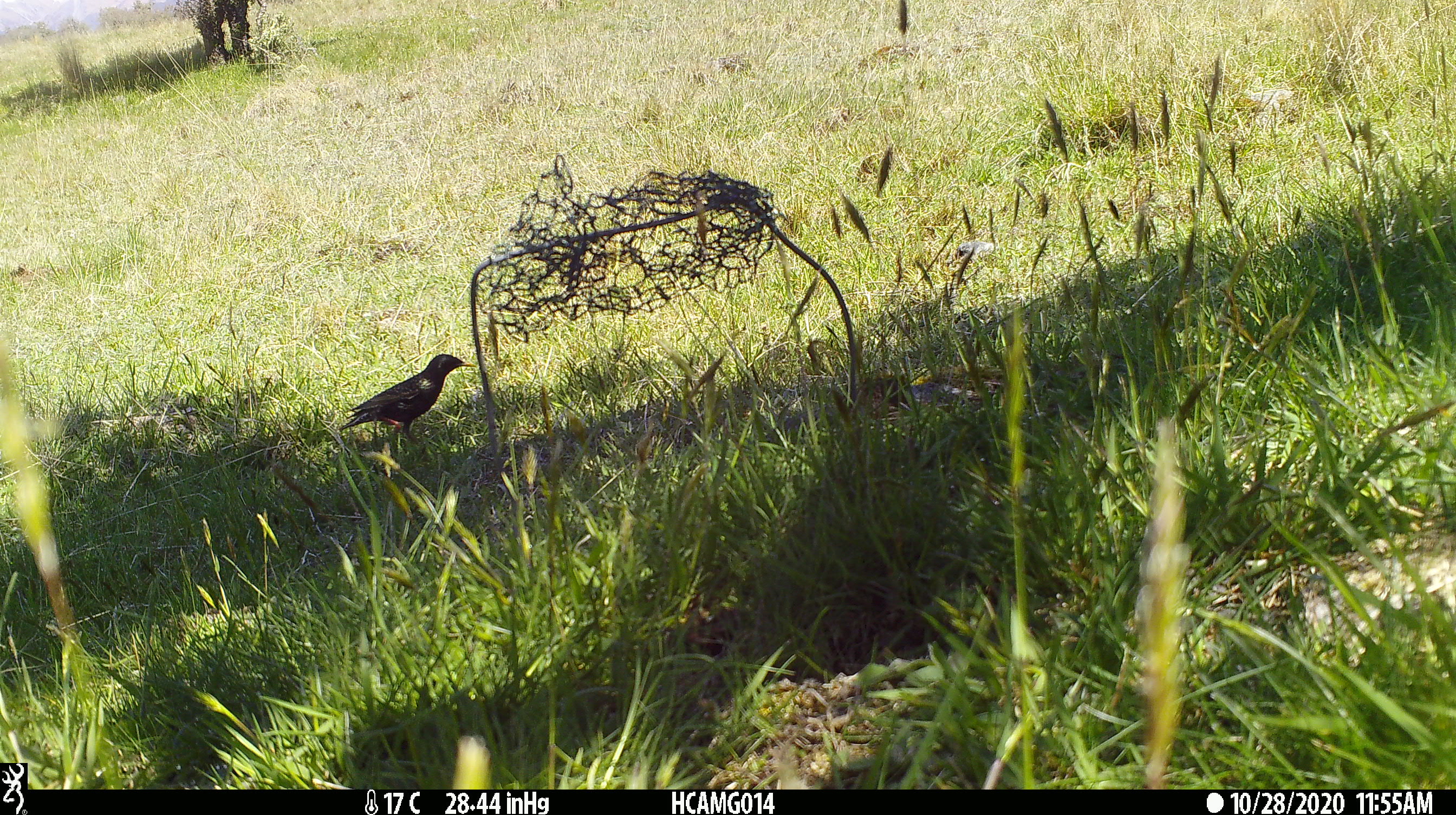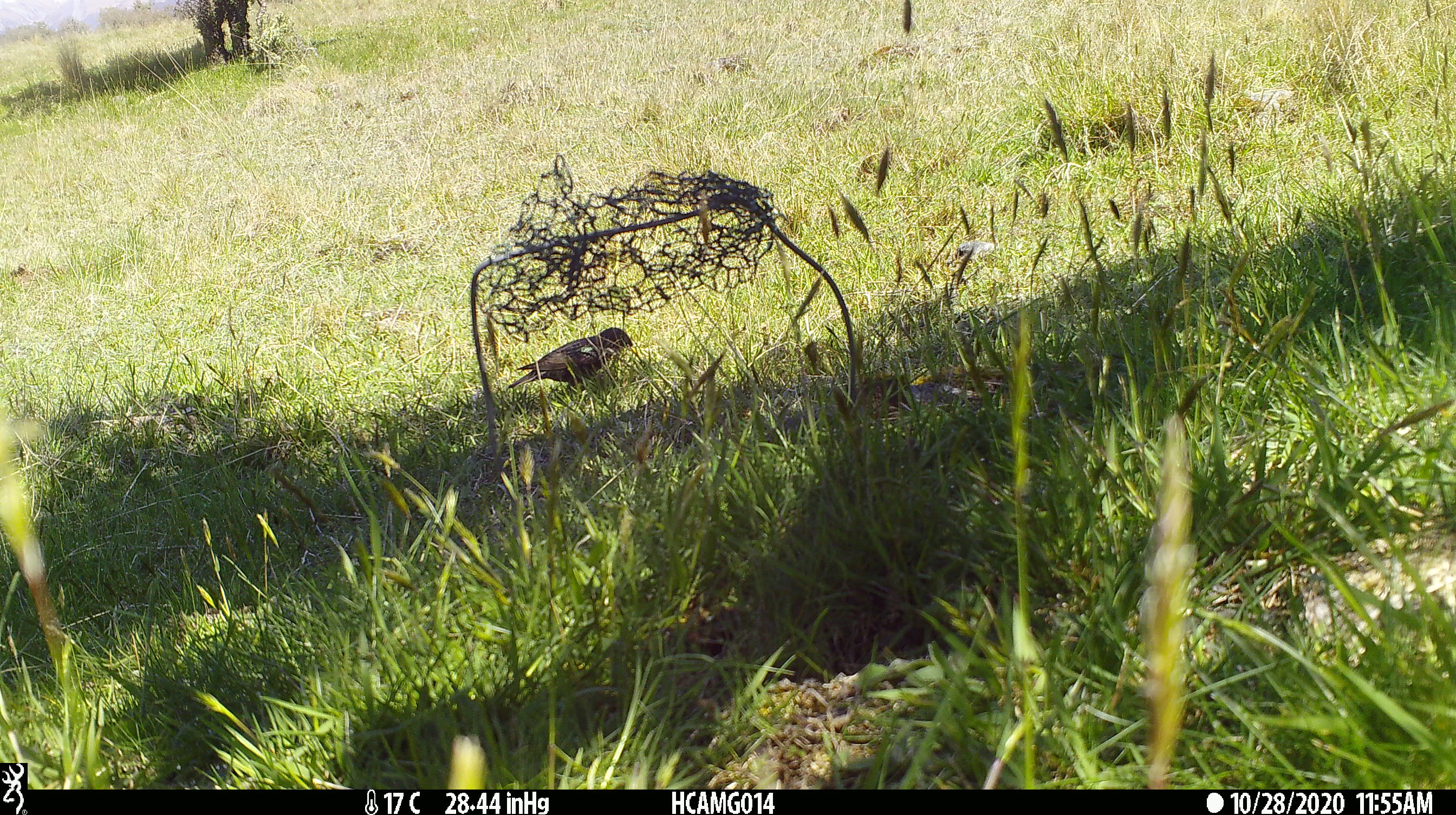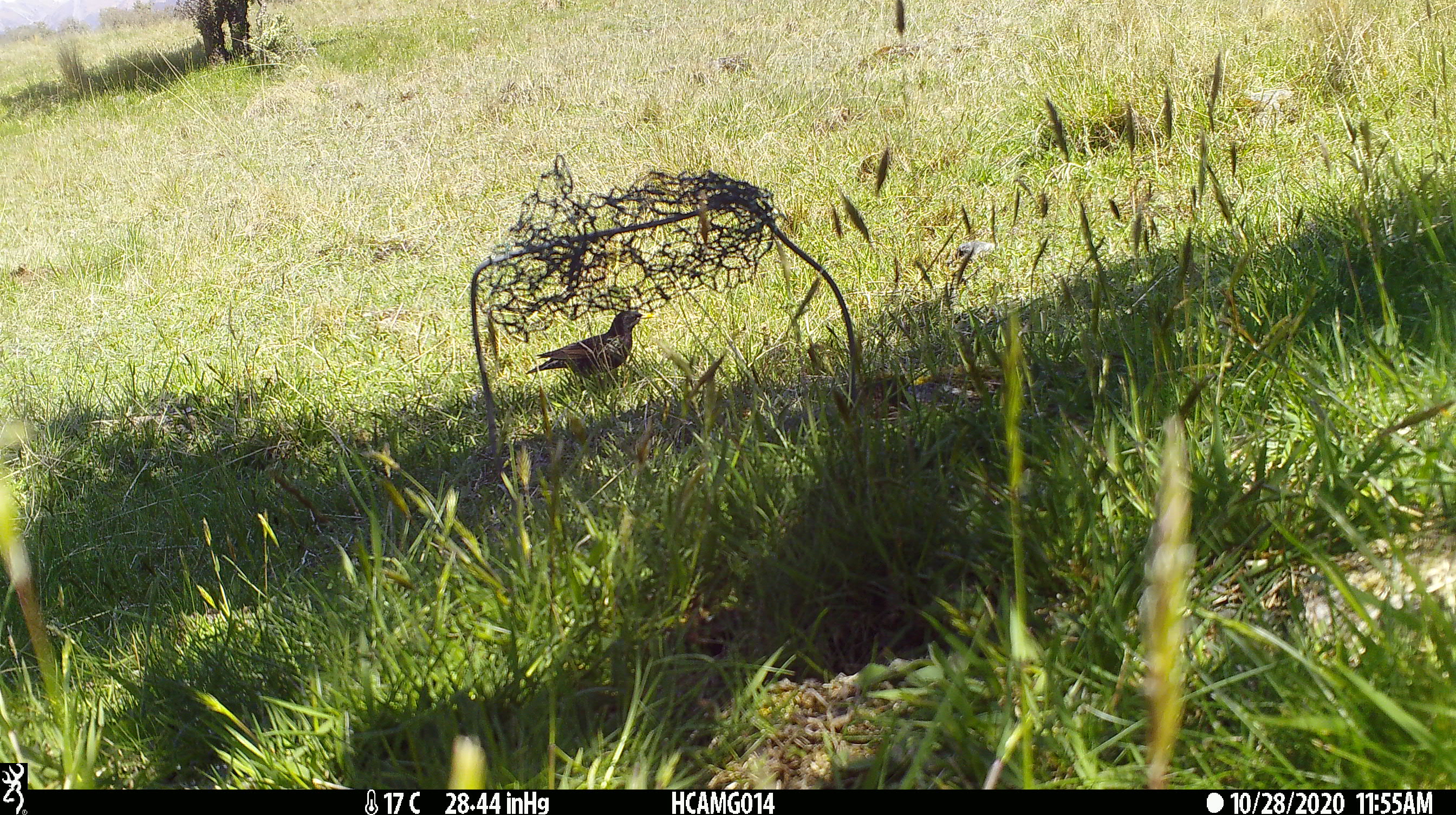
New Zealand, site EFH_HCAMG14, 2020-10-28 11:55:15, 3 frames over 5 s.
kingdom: Animalia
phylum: Chordata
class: Aves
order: Passeriformes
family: Sturnidae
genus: Sturnus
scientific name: Sturnus vulgaris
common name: european starling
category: starling